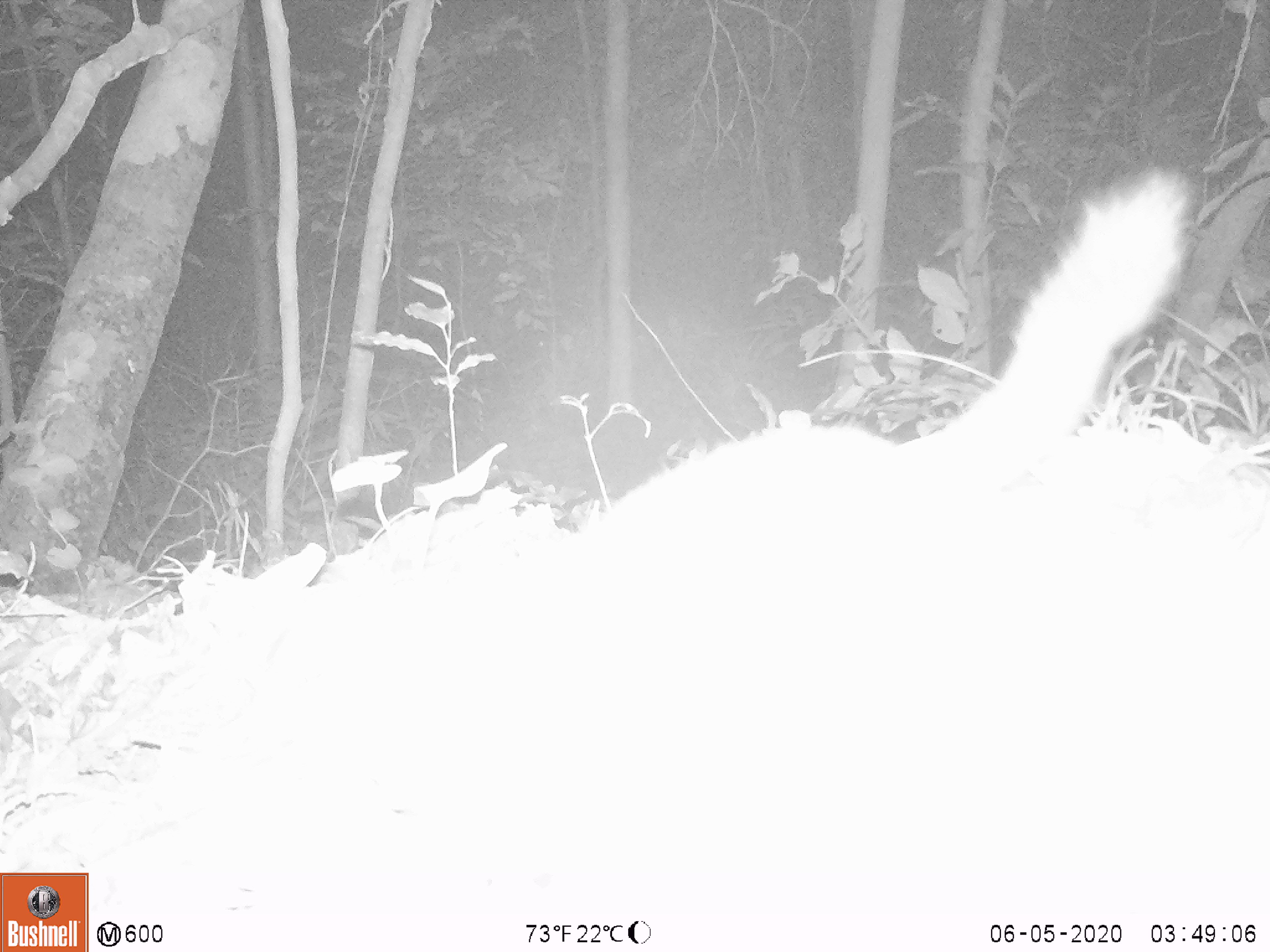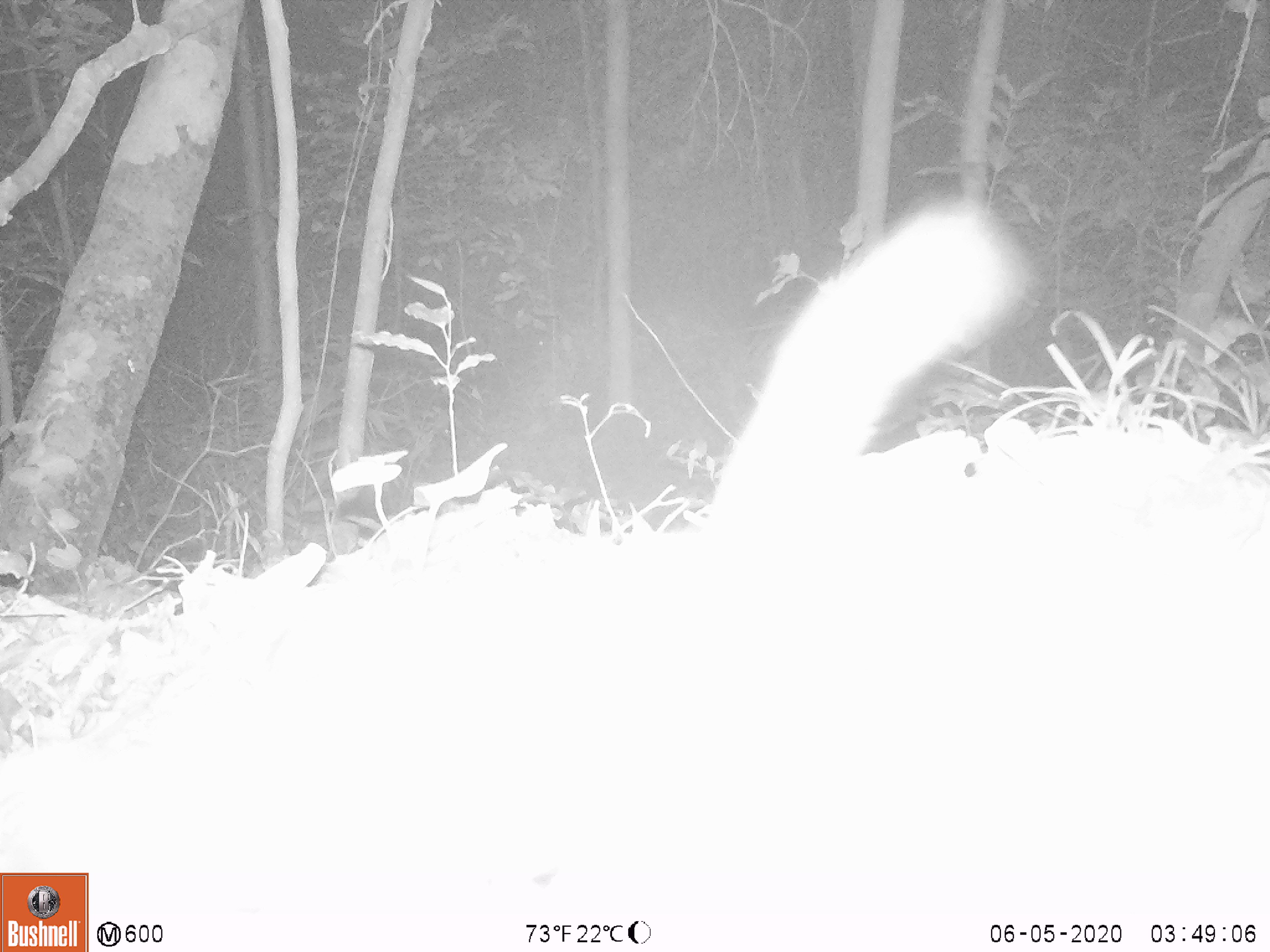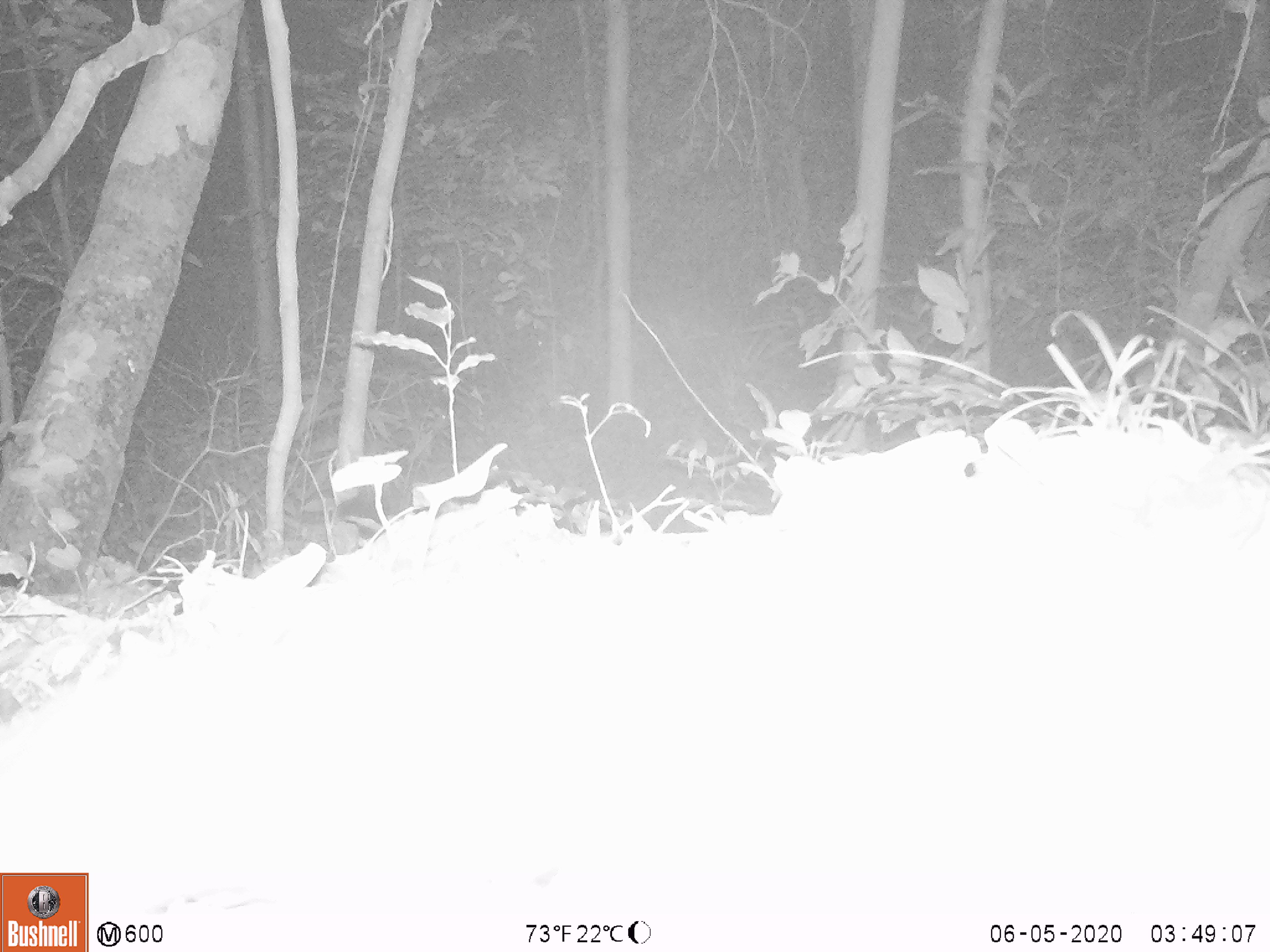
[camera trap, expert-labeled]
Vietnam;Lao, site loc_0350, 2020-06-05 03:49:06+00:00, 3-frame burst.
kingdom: Animalia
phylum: Chordata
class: Mammalia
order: Carnivora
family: Mustelidae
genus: Melogale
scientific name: Melogale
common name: ferret badger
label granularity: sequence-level